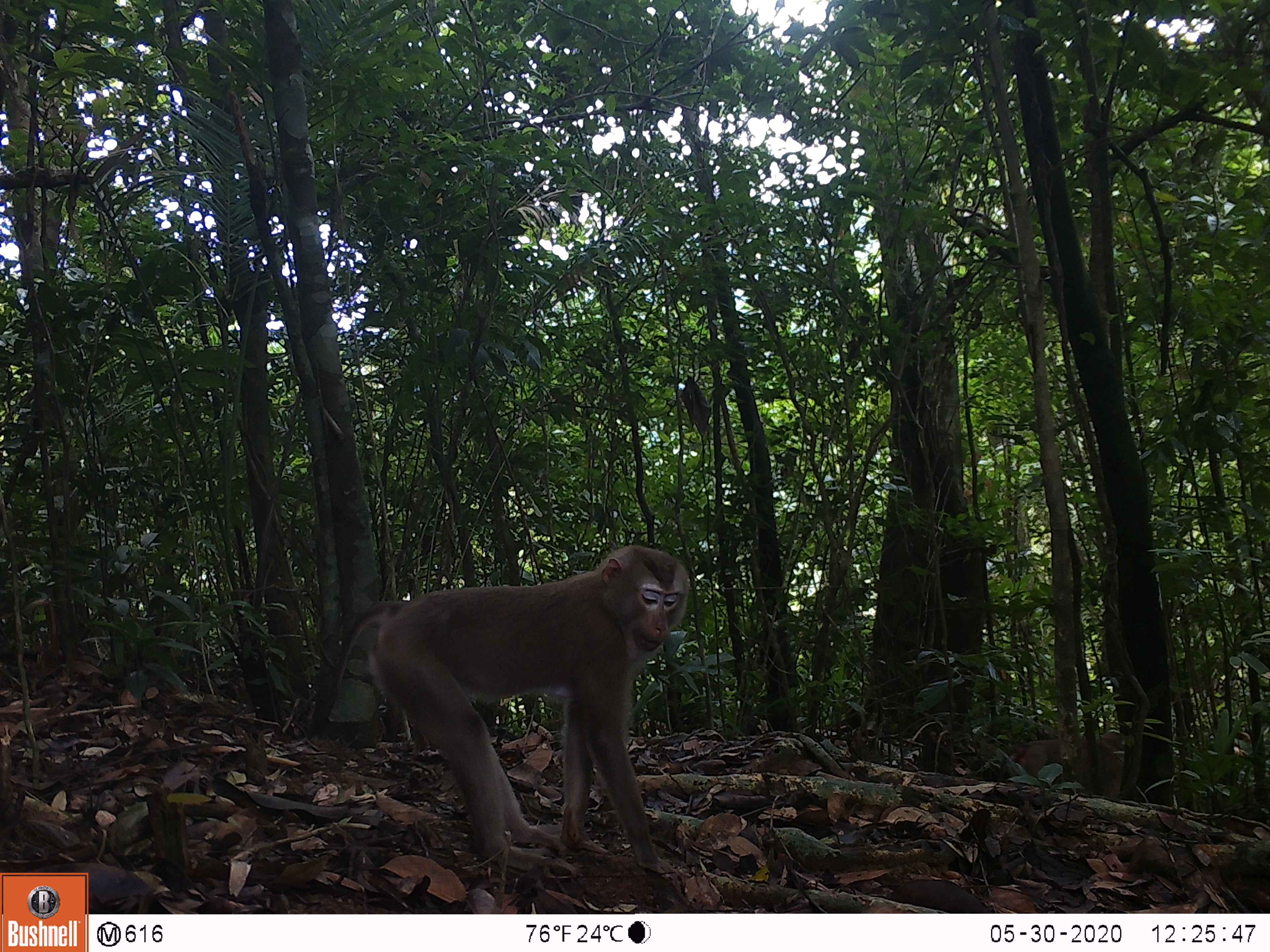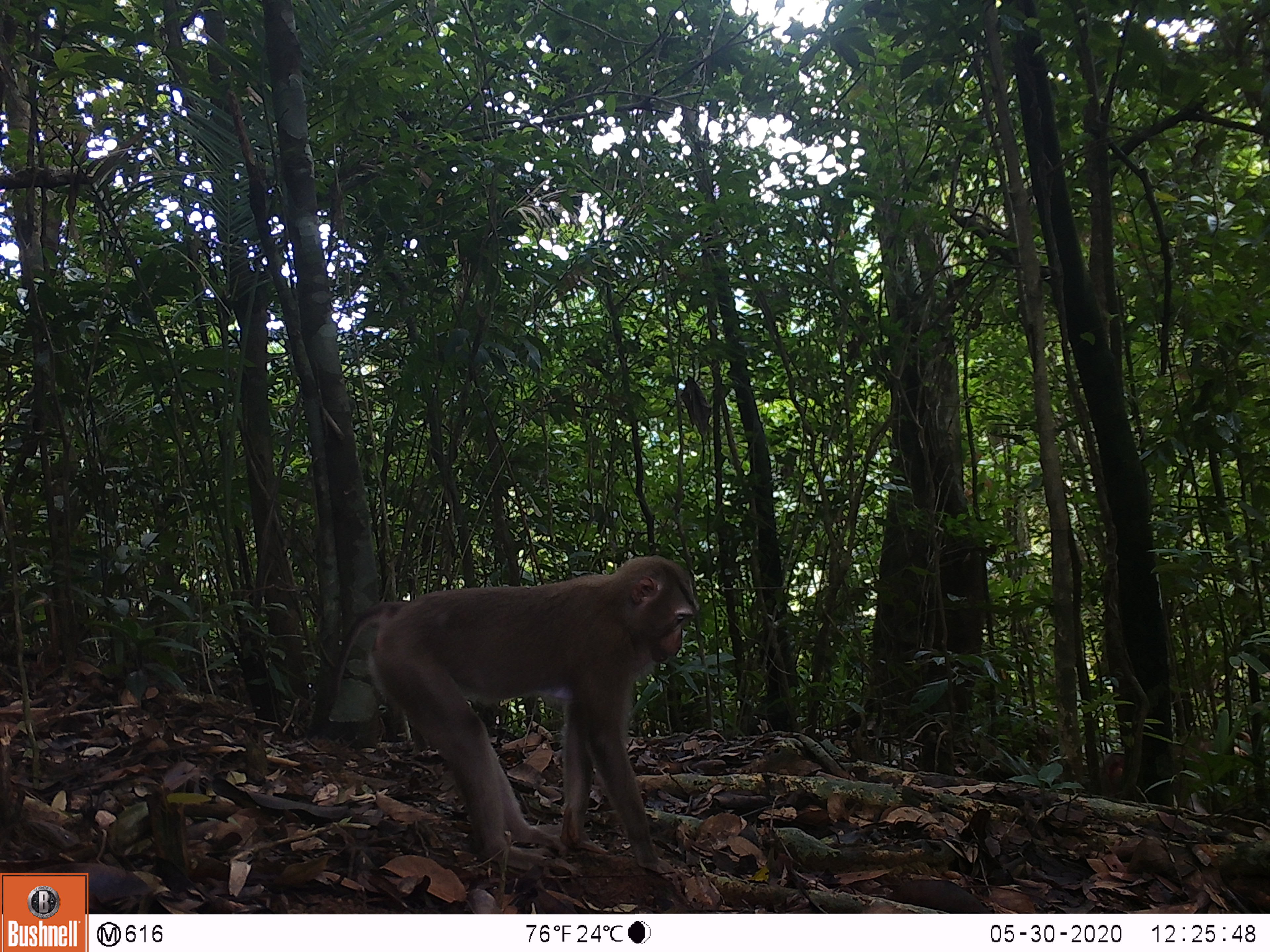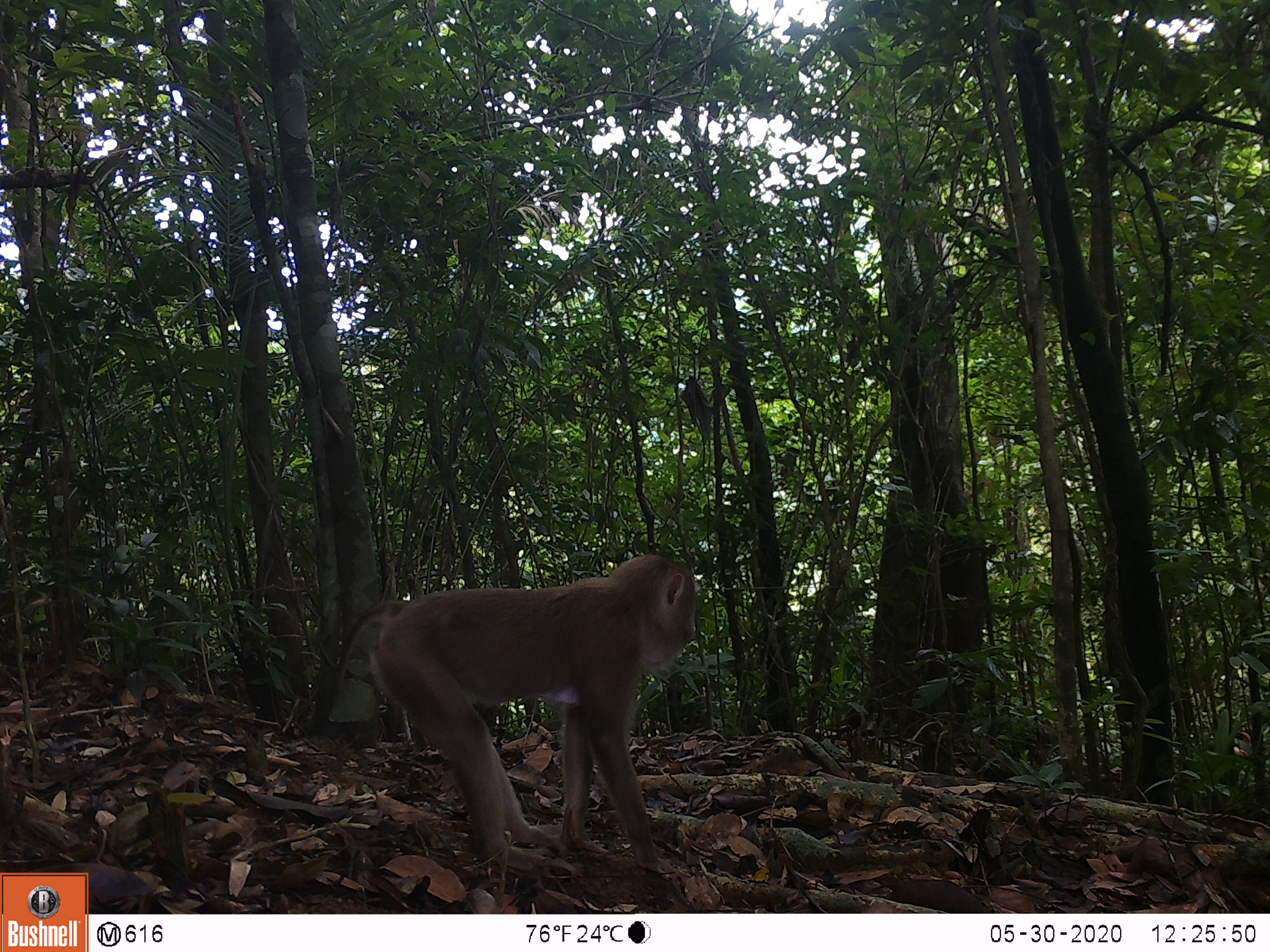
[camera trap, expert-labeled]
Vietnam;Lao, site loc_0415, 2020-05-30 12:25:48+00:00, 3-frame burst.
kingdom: Animalia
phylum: Chordata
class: Mammalia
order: Primates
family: Cercopithecidae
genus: Macaca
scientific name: Macaca nemestrina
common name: pig-tailed macaque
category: pig tailed macaque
Pig tailed macaque (pig-tailed macaque) (Macaca nemestrina). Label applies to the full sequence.